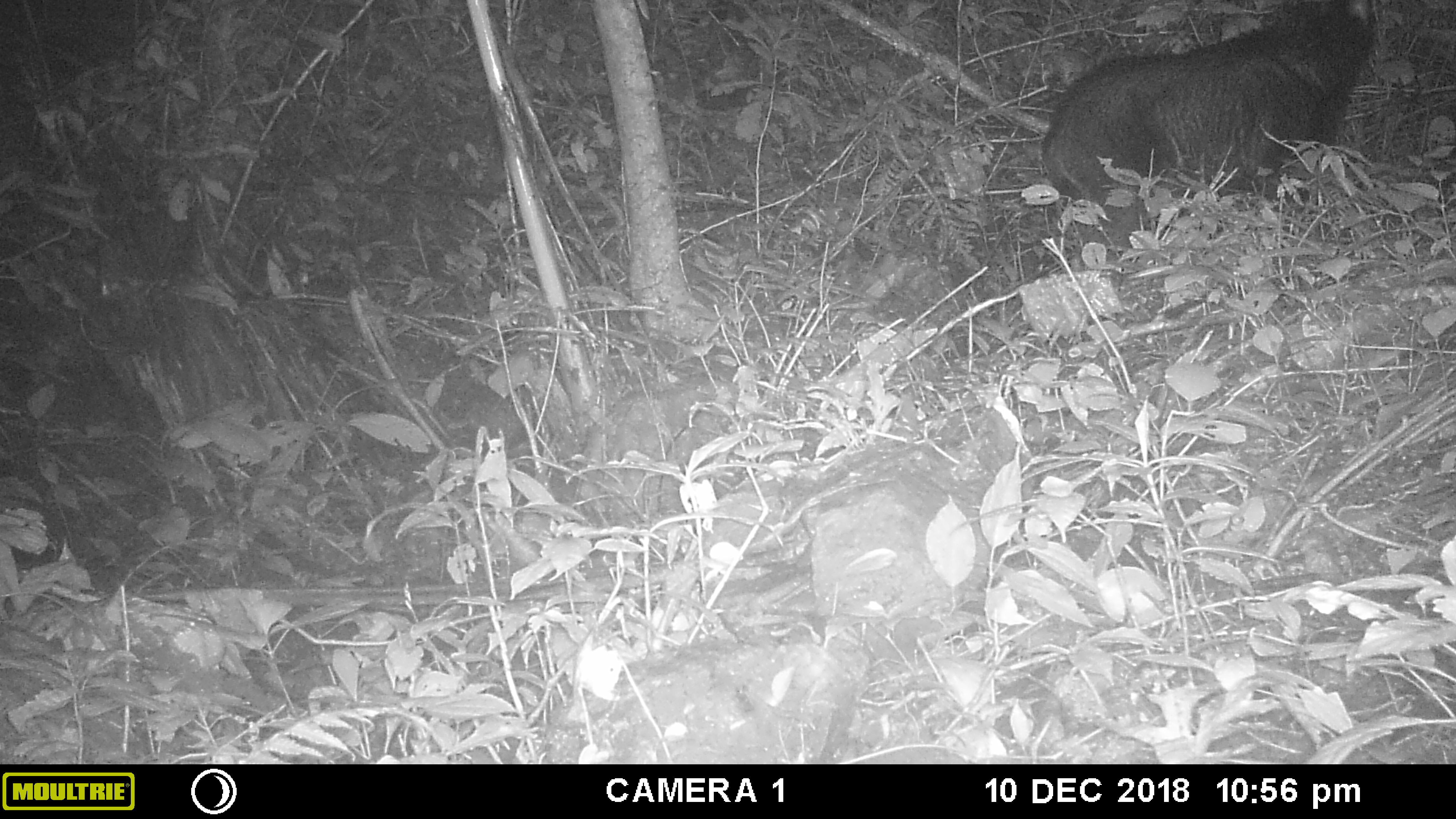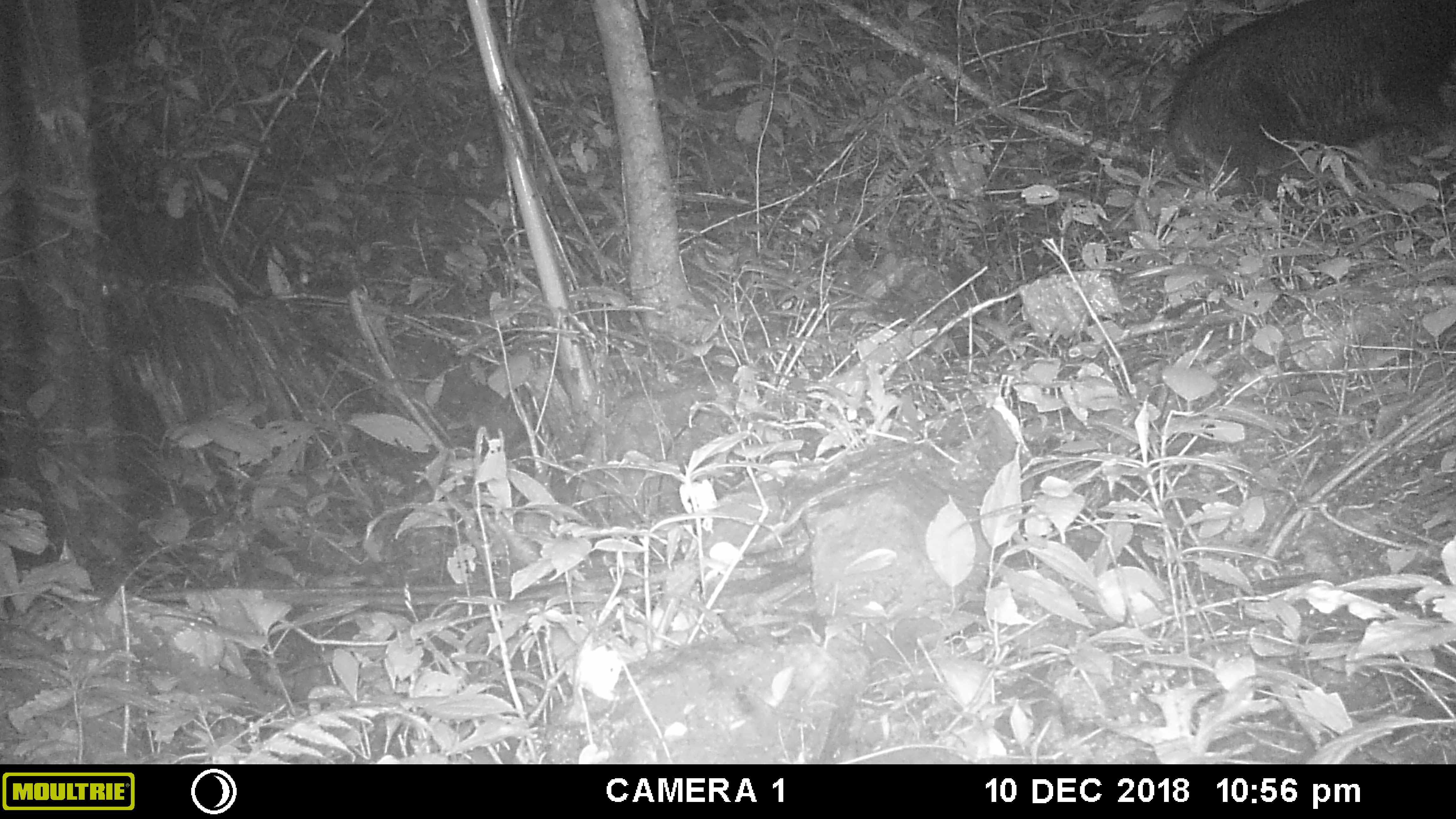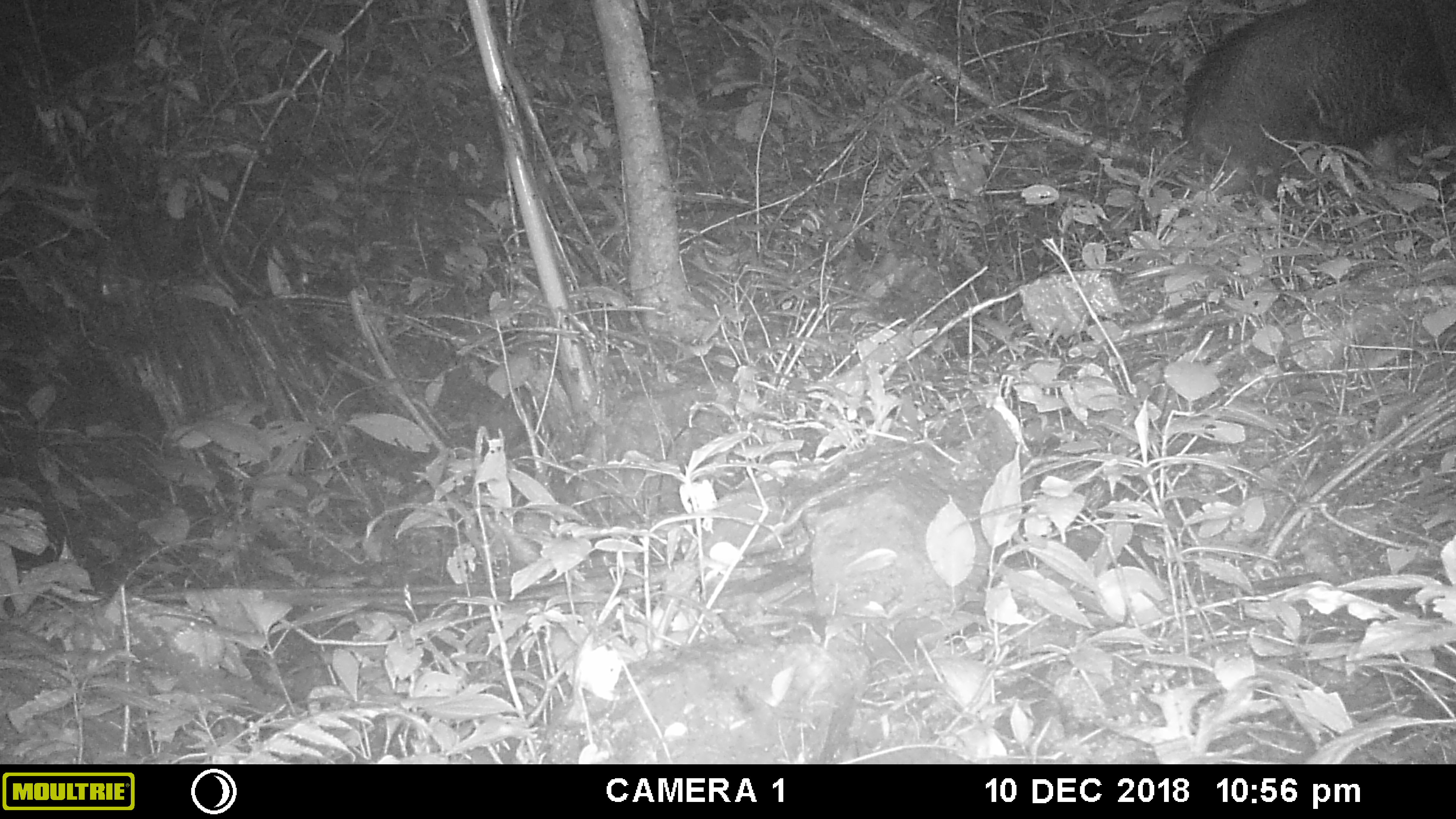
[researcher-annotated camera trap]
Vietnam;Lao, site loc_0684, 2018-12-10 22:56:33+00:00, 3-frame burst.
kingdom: Animalia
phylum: Chordata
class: Mammalia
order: Artiodactyla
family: Bovidae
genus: Capricornis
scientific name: Capricornis sumatraensis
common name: chinese serow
Chinese serow (Capricornis sumatraensis). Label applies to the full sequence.